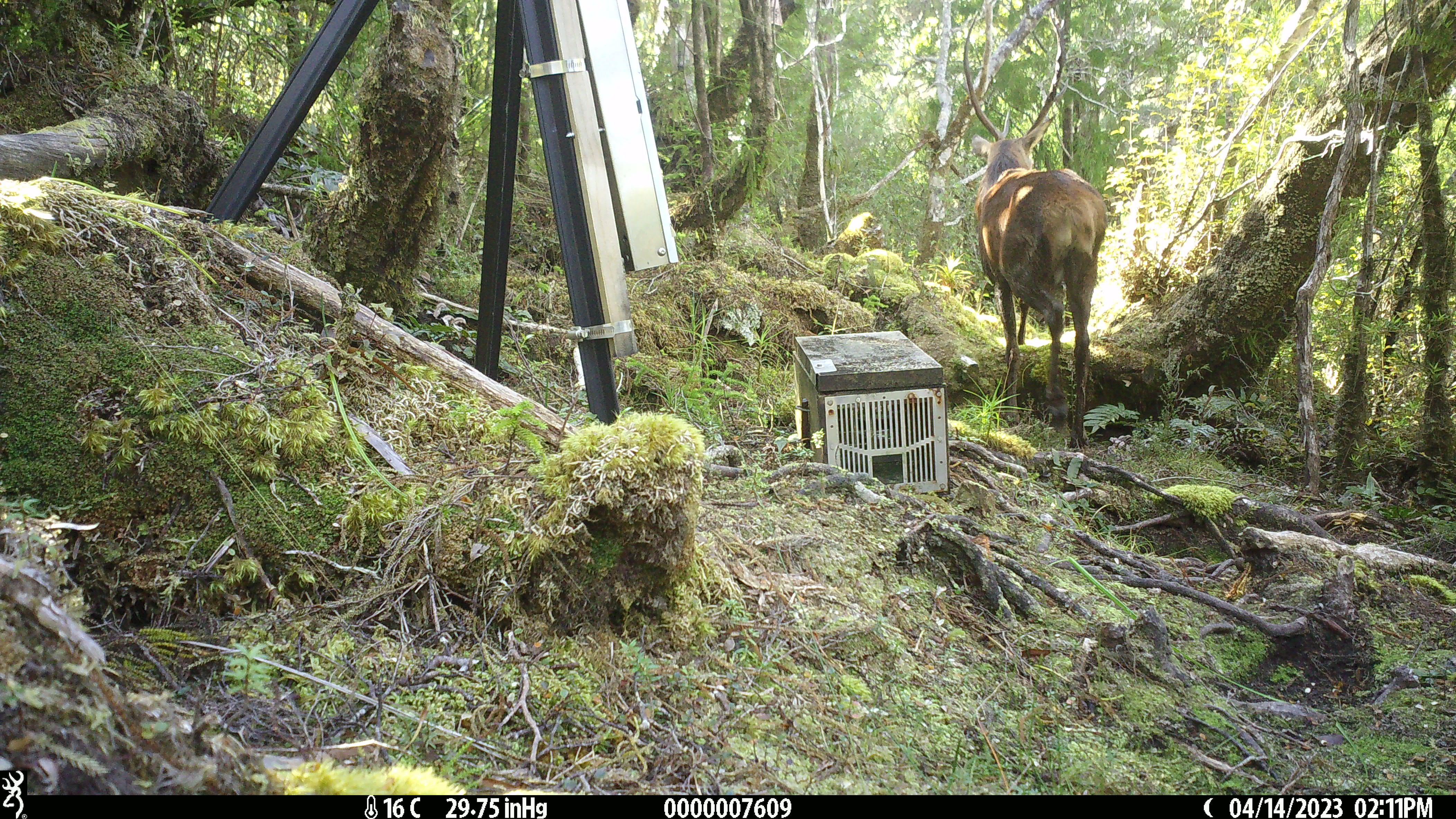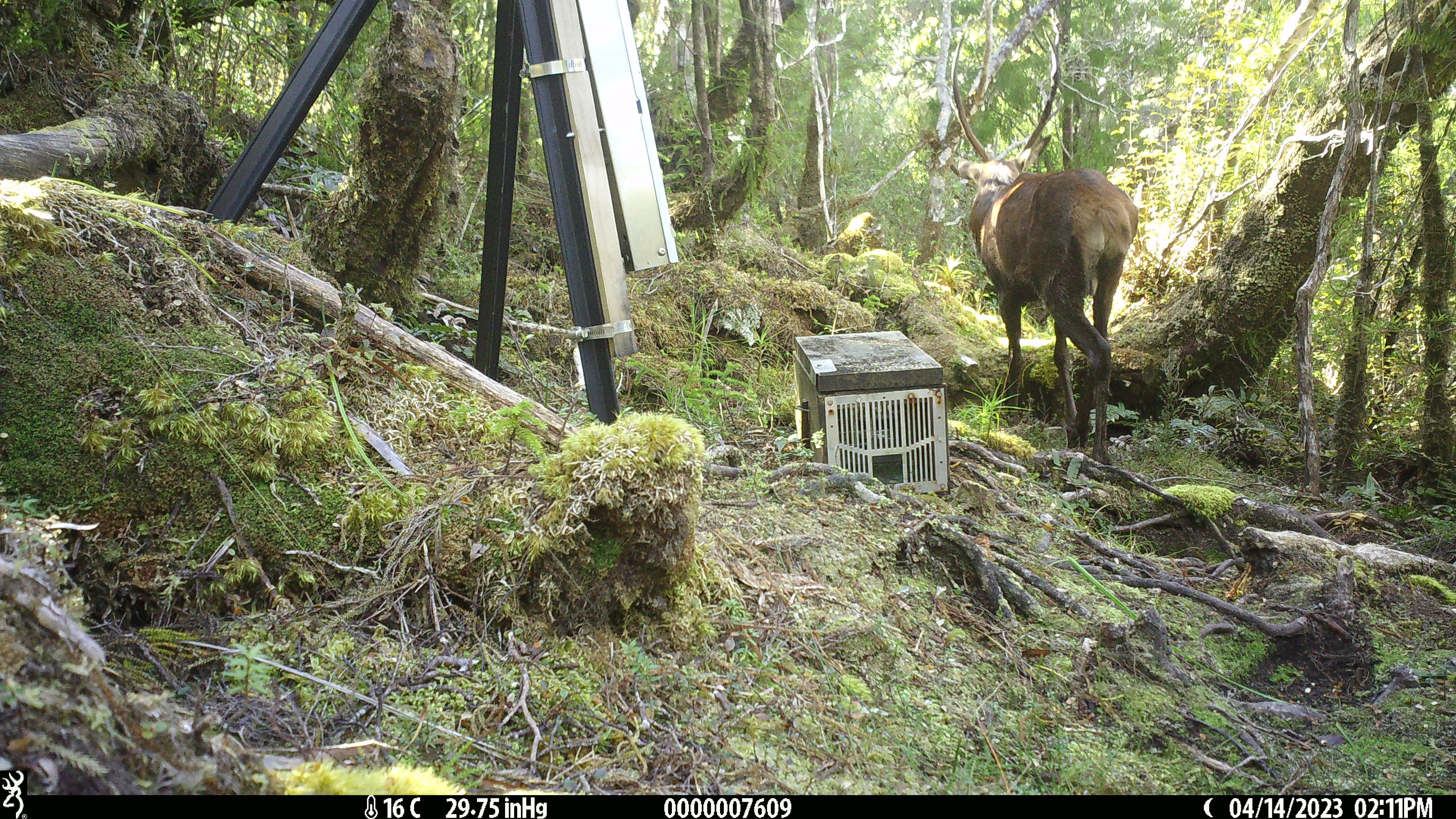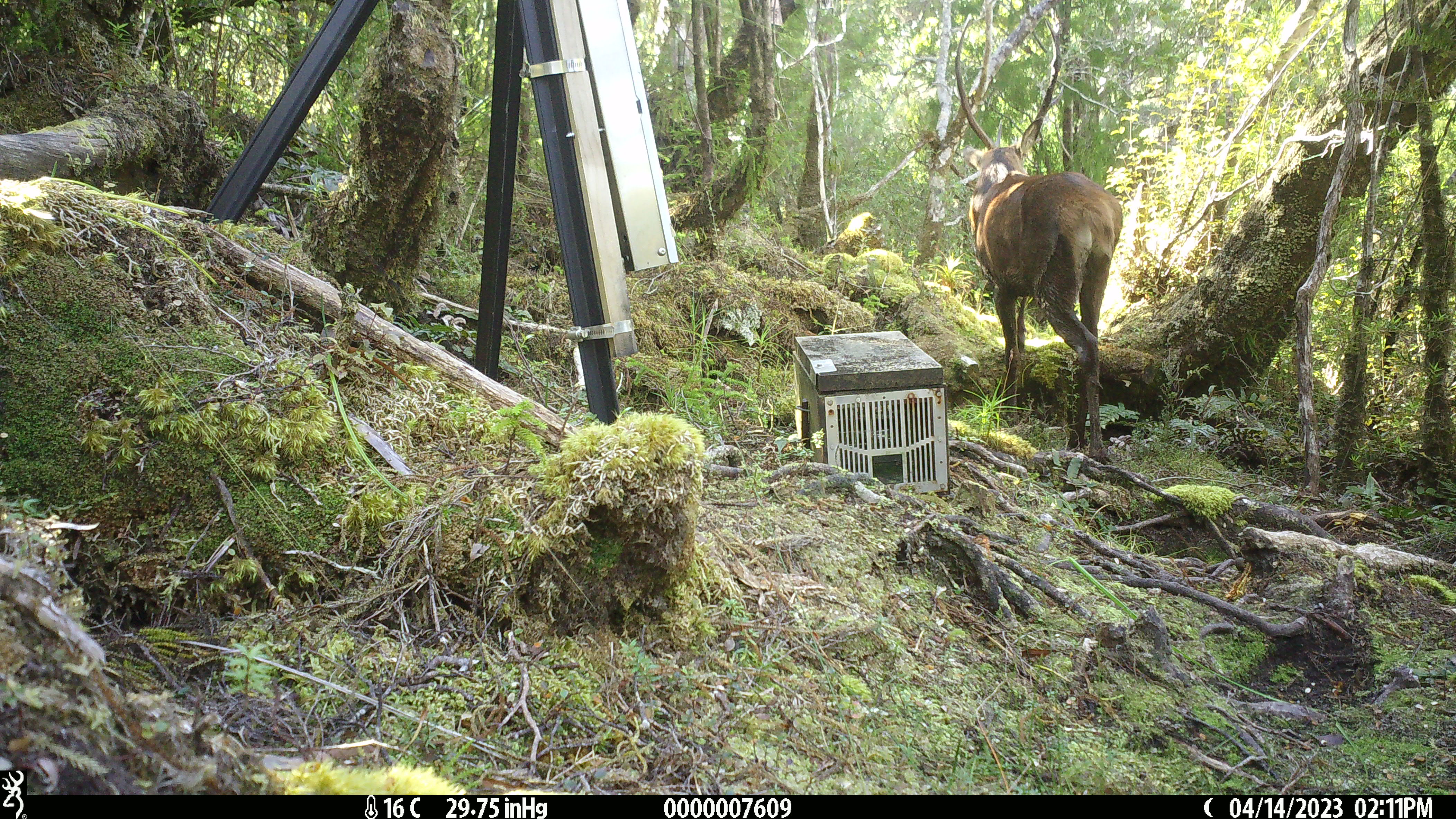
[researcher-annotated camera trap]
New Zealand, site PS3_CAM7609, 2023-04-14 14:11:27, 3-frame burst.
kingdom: Animalia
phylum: Chordata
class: Mammalia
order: Artiodactyla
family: Cervidae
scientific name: Cervidae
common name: deer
Deer (Cervidae).